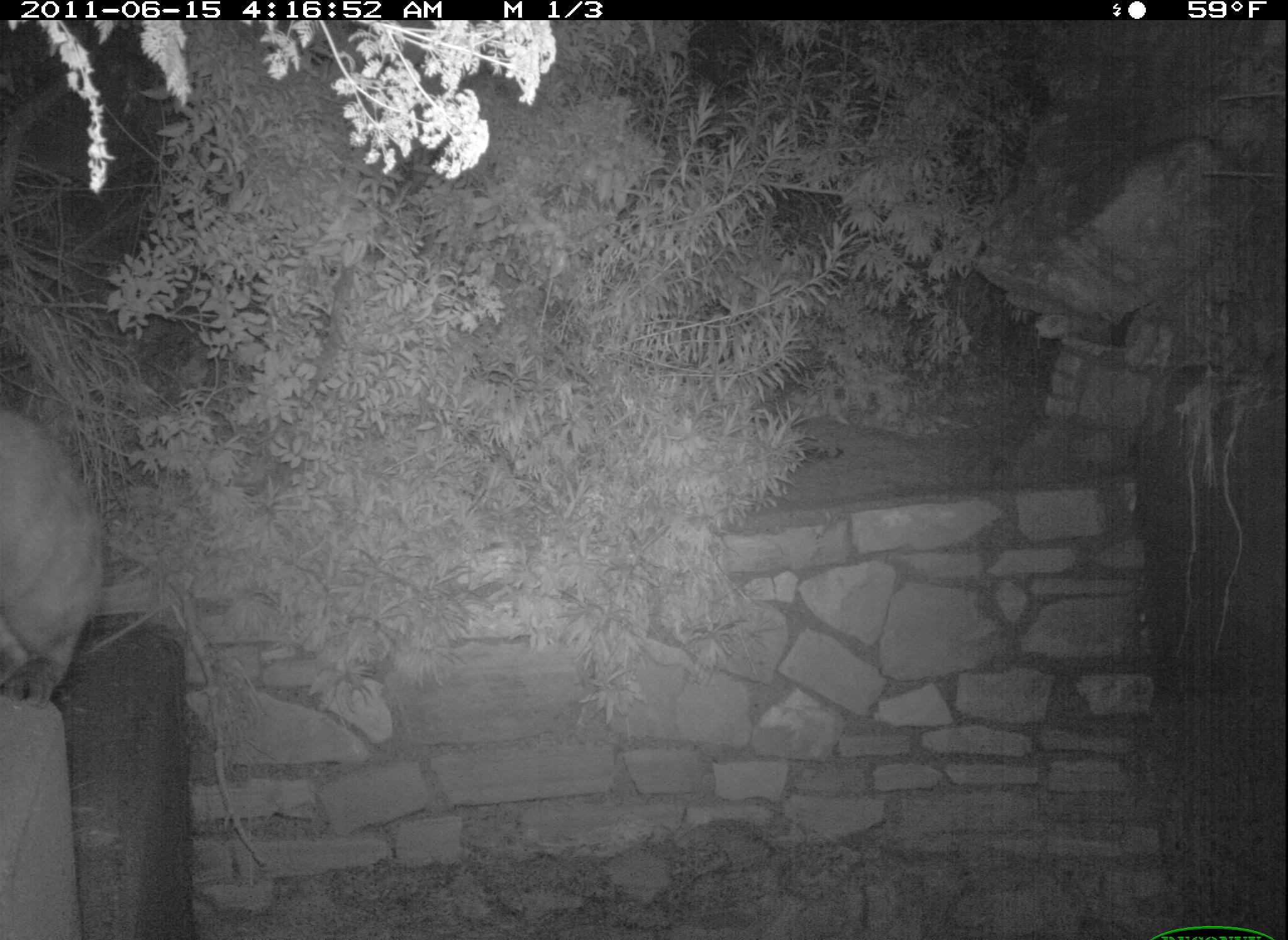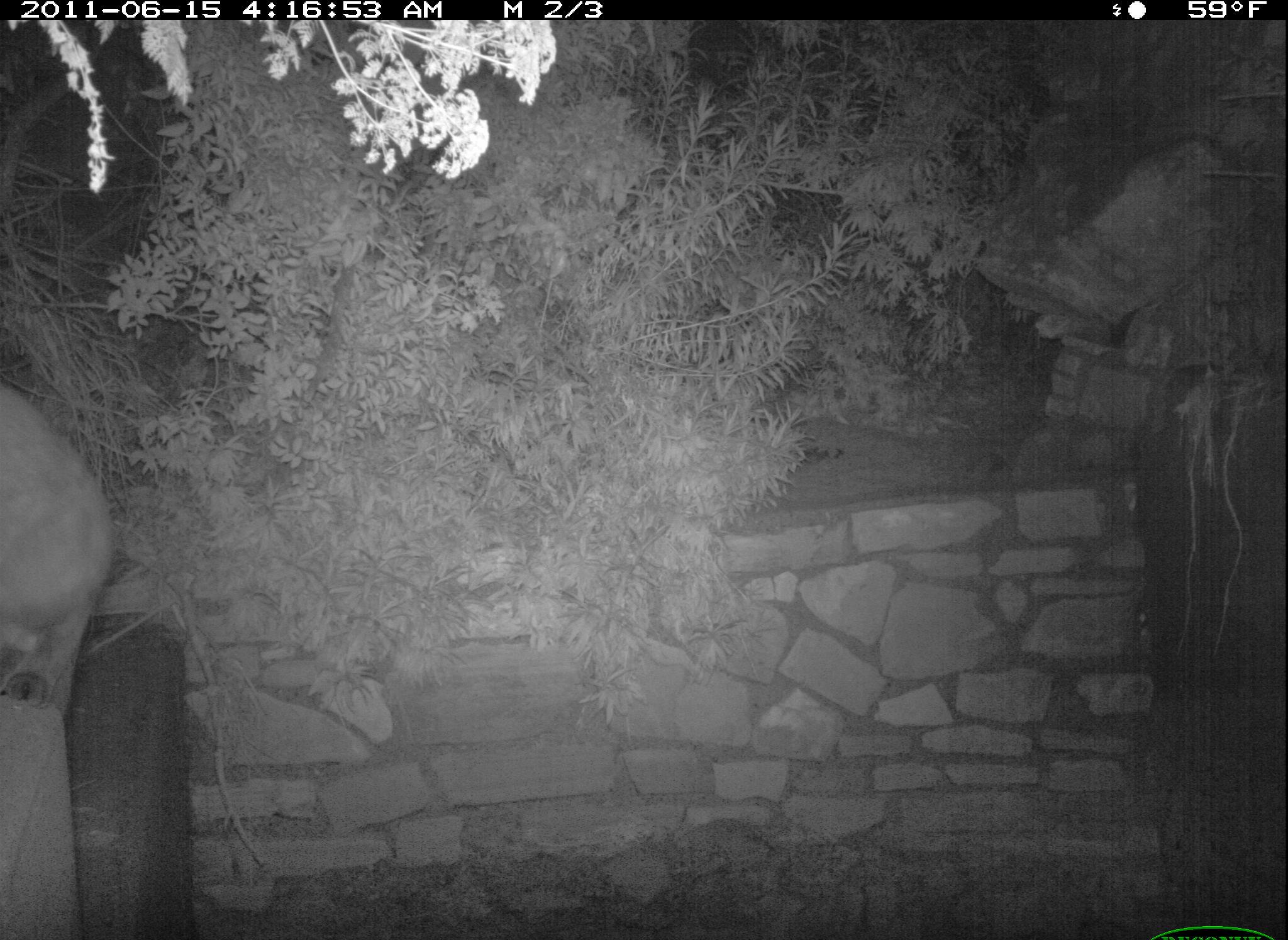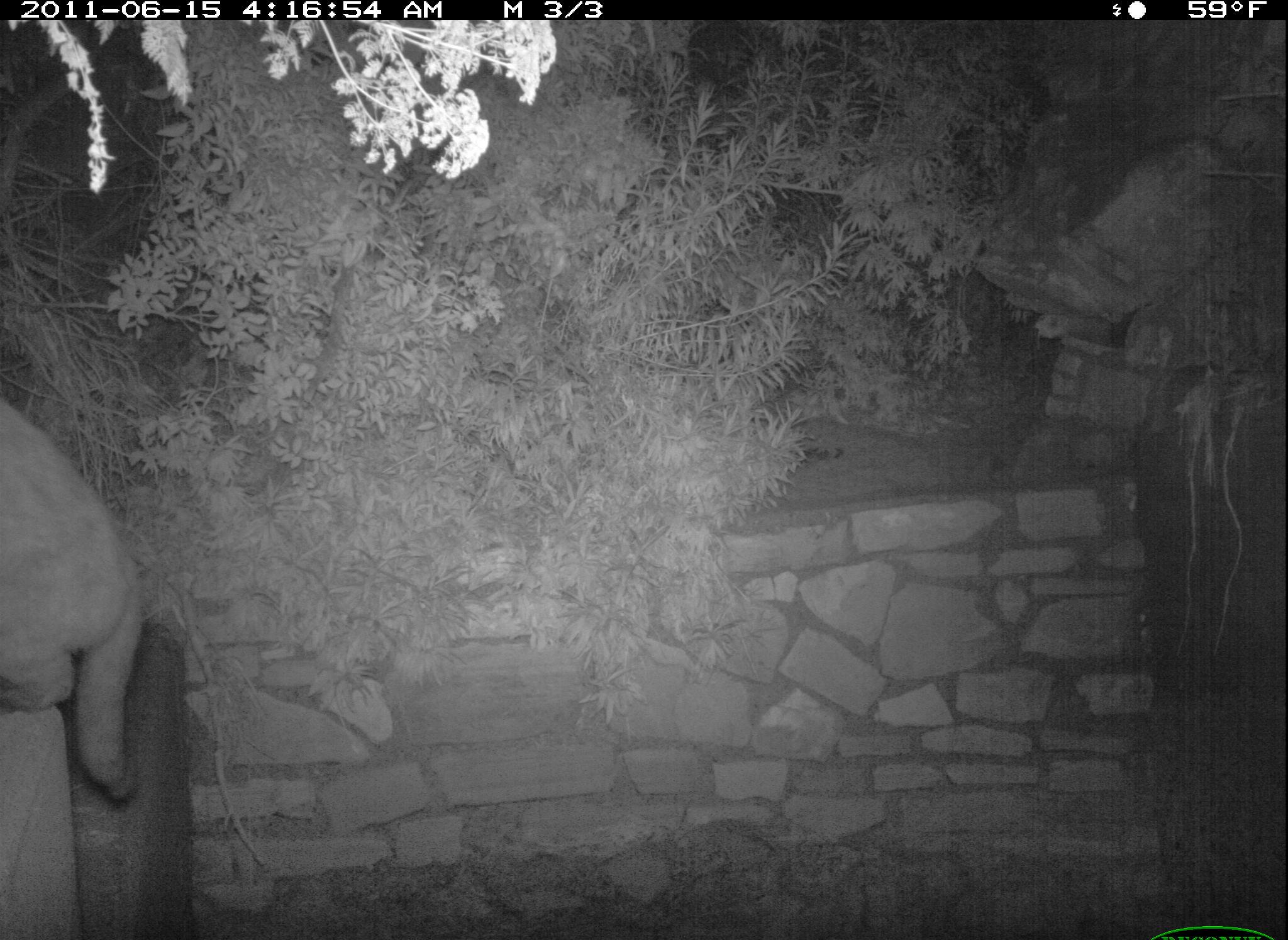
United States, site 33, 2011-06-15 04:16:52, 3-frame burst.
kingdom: Animalia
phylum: Chordata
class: Mammalia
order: Carnivora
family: Felidae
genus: Felis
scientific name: Felis catus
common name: cat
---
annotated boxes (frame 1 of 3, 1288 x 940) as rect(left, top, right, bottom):
cat: rect(2, 406, 111, 717)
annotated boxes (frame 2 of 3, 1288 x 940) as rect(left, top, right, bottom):
cat: rect(3, 359, 121, 718)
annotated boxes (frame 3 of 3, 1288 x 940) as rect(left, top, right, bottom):
cat: rect(0, 391, 177, 821)